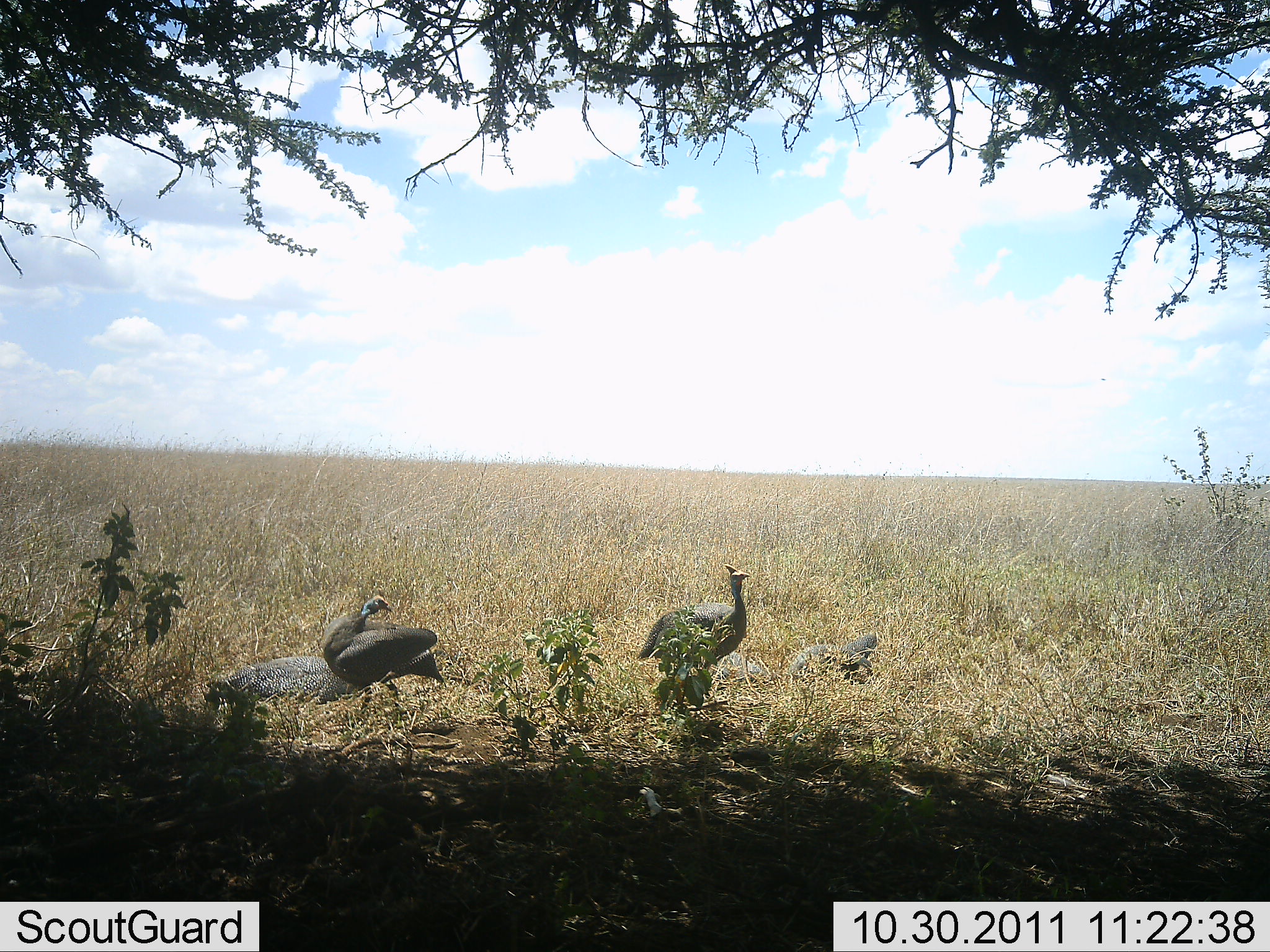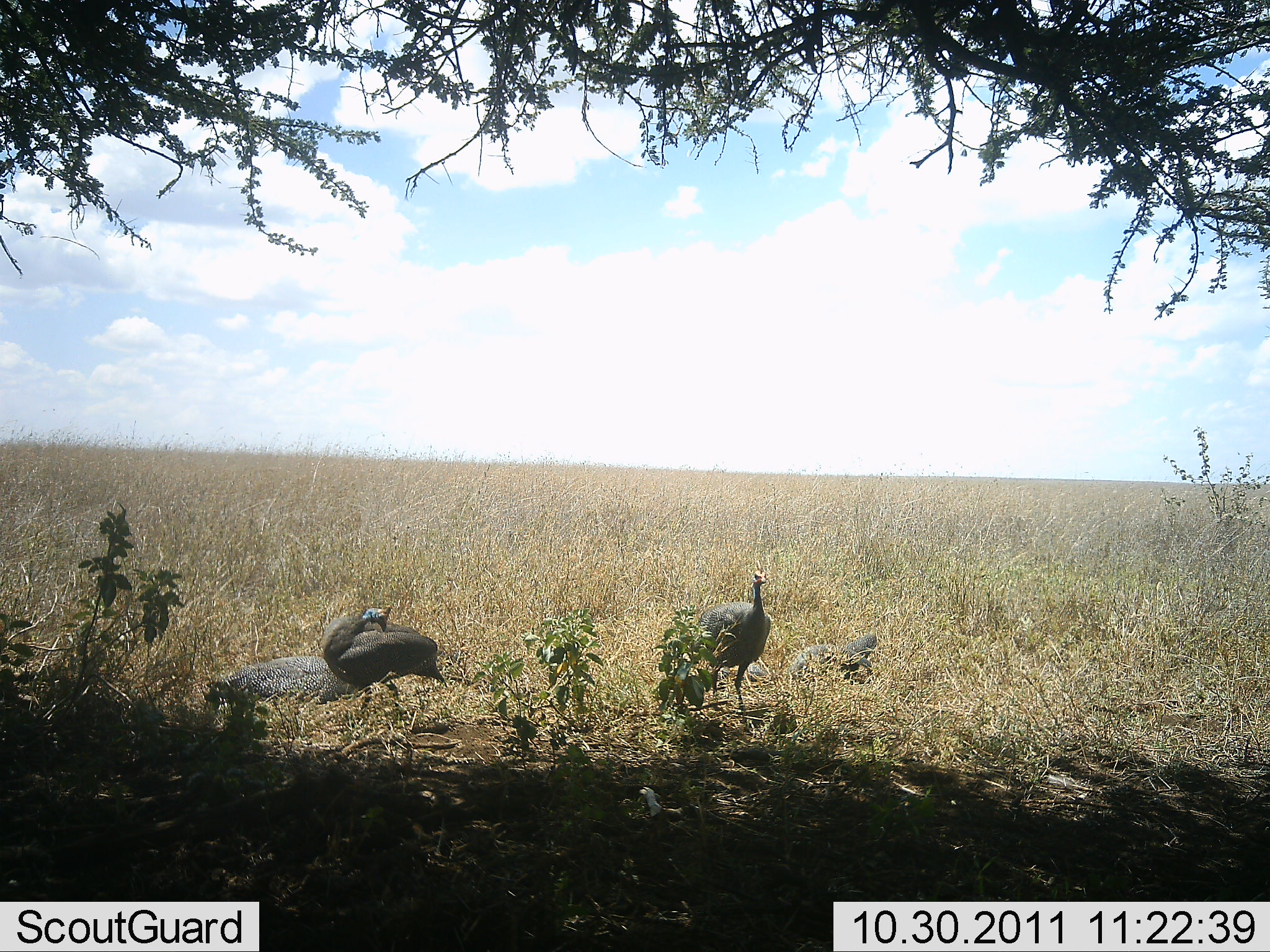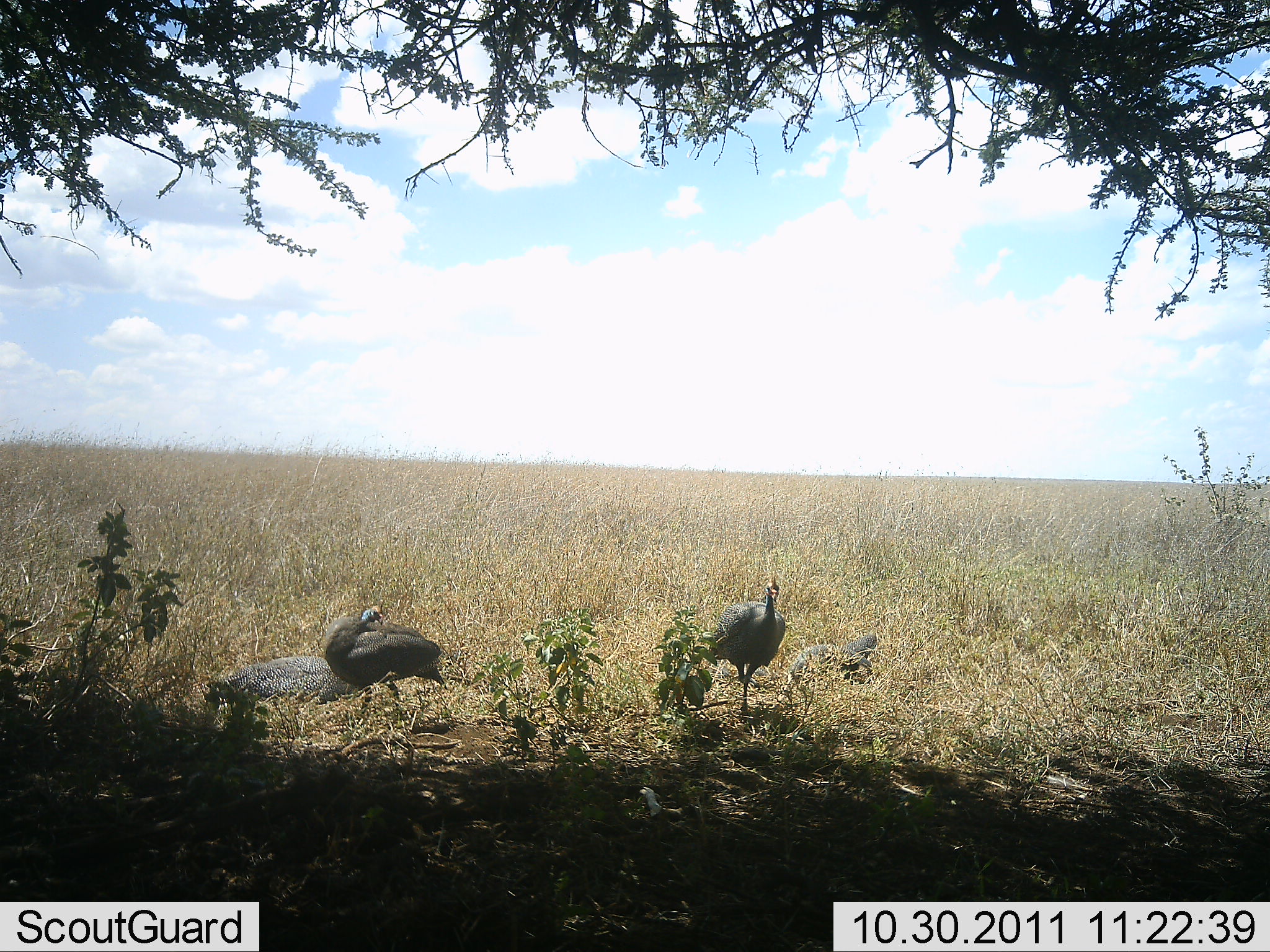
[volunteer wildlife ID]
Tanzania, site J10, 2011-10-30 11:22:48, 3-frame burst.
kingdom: Animalia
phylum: Chordata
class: Aves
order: Galliformes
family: Numididae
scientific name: Numididae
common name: guinea fowl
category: guineafowl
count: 2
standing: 82%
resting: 27%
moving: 55%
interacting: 0%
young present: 0%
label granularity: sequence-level